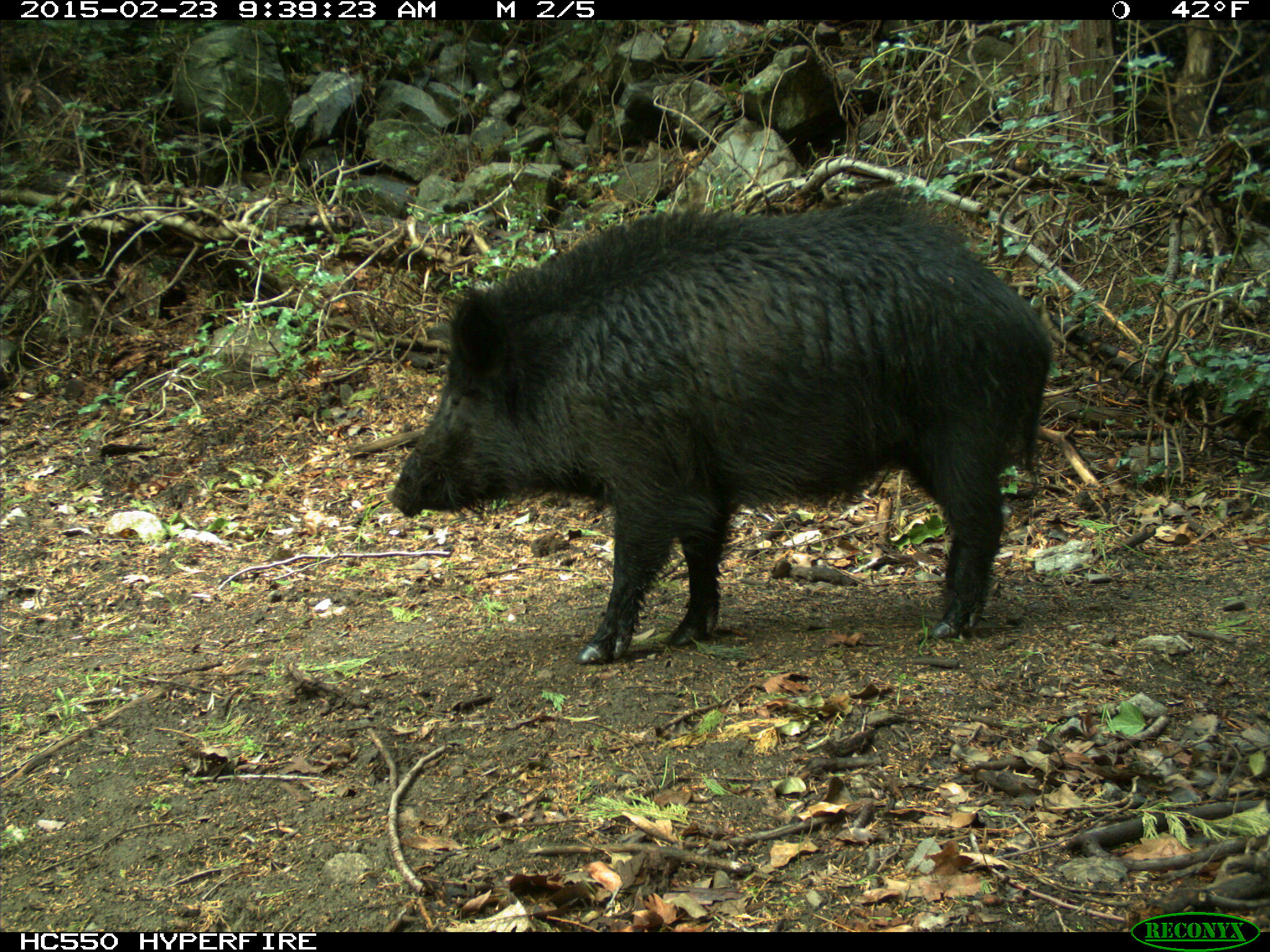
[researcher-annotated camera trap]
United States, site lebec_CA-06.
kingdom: Animalia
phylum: Chordata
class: Mammalia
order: Artiodactyla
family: Suidae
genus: Sus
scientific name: Sus scrofa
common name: wild boar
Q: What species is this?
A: Sus scrofa (wild boar).